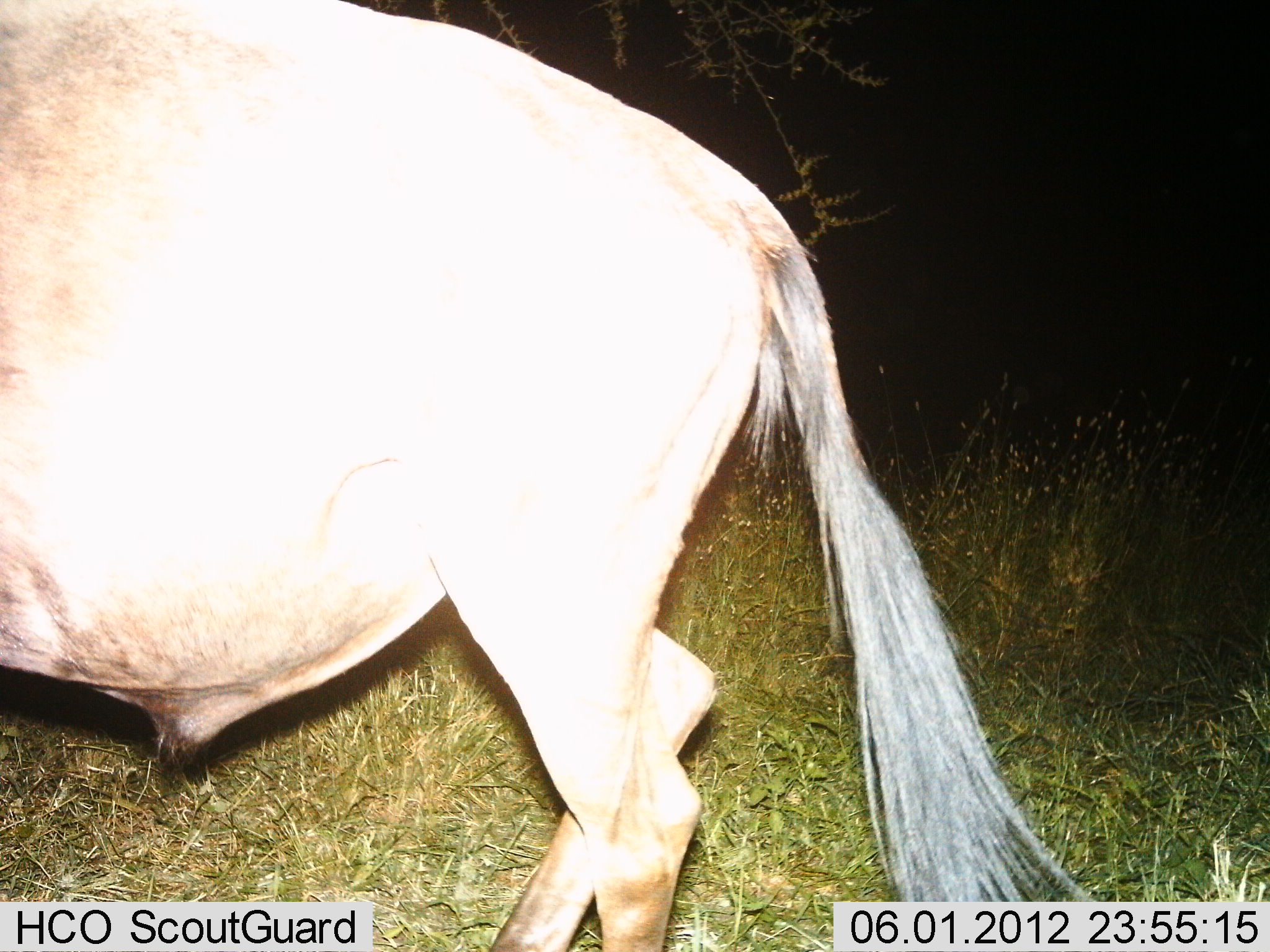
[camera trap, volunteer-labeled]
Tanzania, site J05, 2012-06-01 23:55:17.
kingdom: Animalia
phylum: Chordata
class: Mammalia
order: Artiodactyla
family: Bovidae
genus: Connochaetes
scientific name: Connochaetes taurinus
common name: blue wildebeest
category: wildebeest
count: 1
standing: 60%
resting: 0%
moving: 50%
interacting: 0%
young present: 0%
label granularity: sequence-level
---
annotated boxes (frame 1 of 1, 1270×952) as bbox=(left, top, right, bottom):
animal: bbox=(0, 0, 1091, 951)